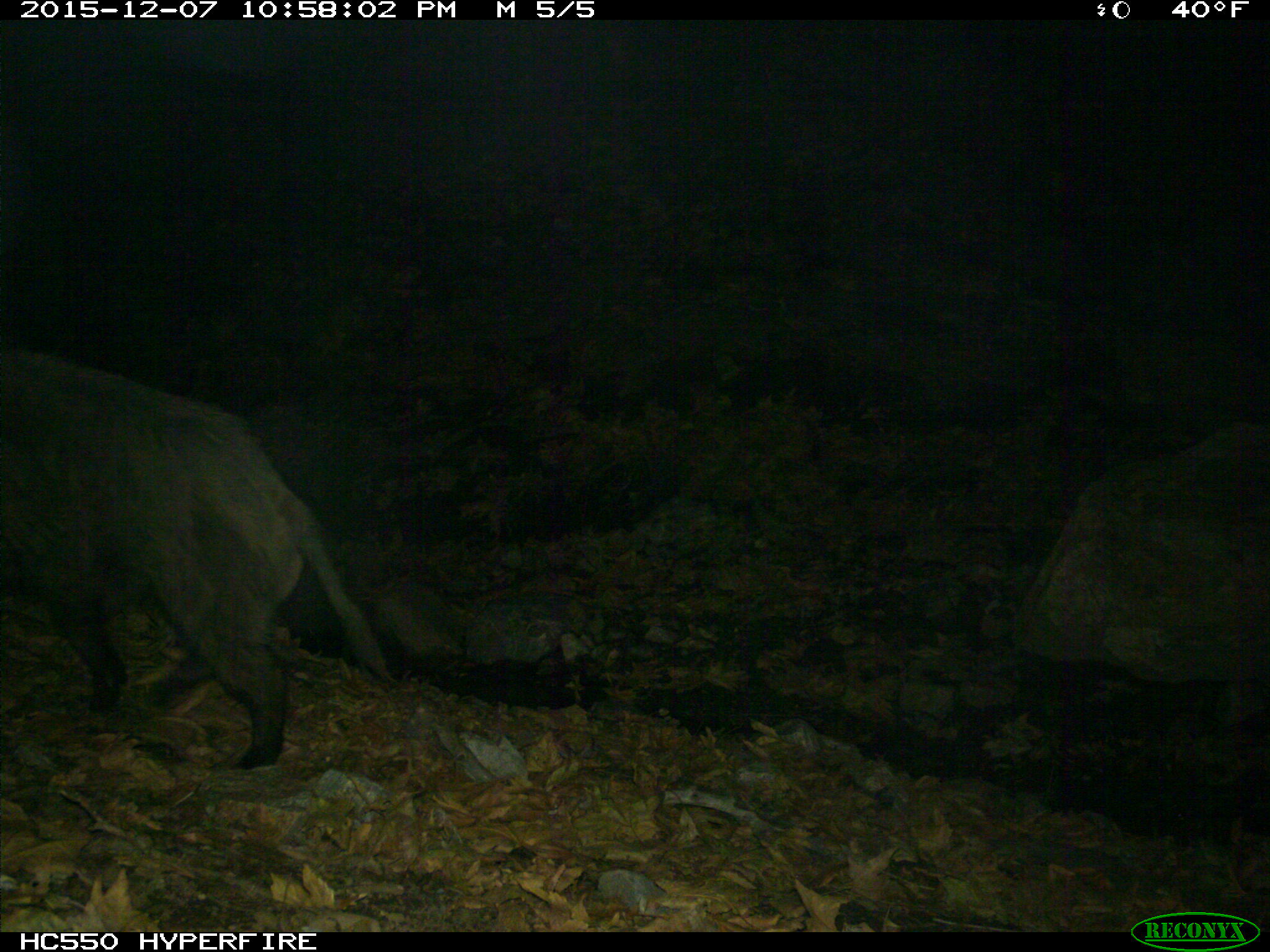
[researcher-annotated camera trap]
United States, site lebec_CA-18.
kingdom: Animalia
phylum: Chordata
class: Mammalia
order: Artiodactyla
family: Suidae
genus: Sus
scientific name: Sus scrofa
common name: wild boar